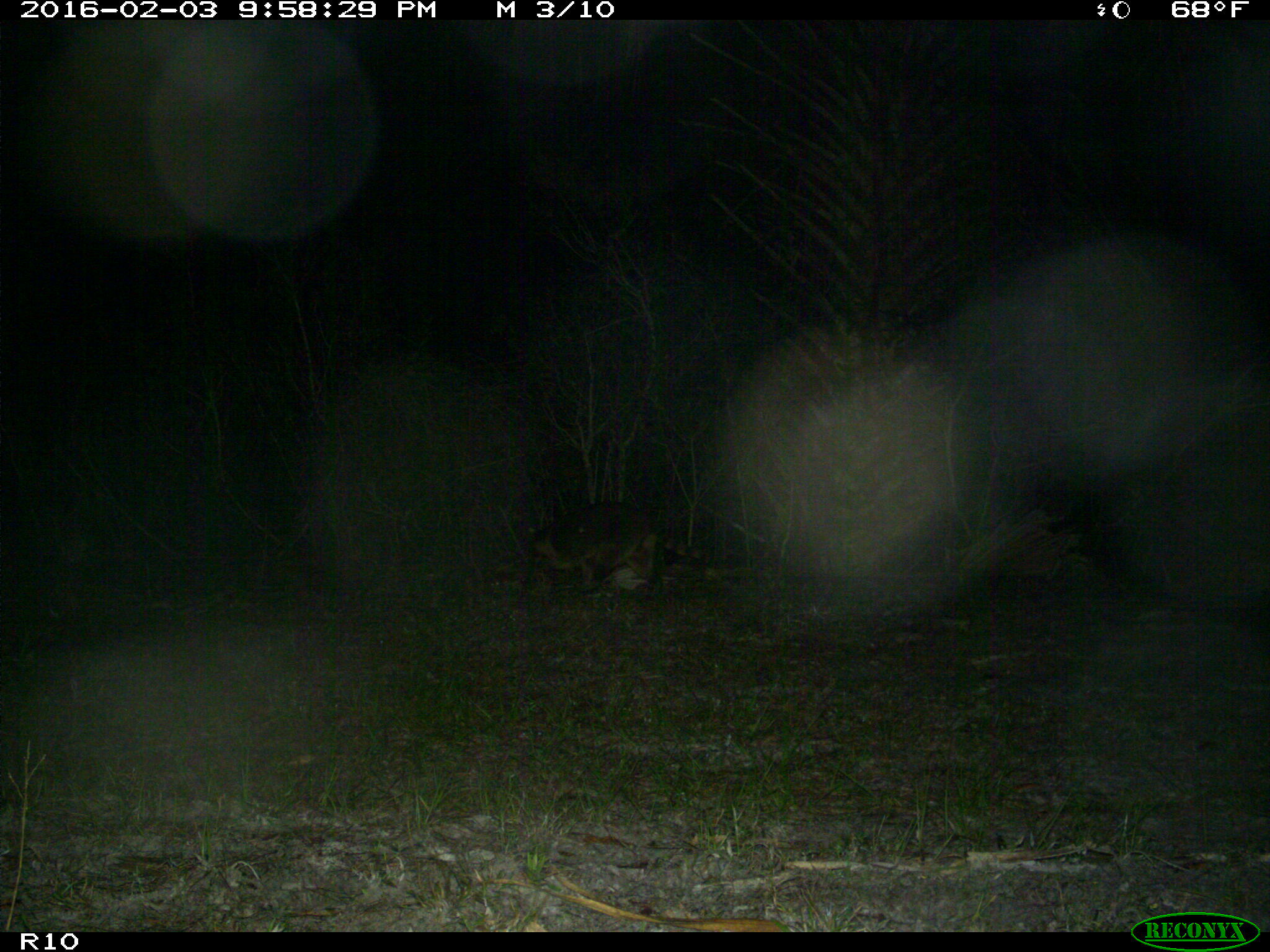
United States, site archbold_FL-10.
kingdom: Animalia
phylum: Chordata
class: Mammalia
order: Carnivora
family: Procyonidae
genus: Procyon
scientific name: Procyon lotor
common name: common raccoon